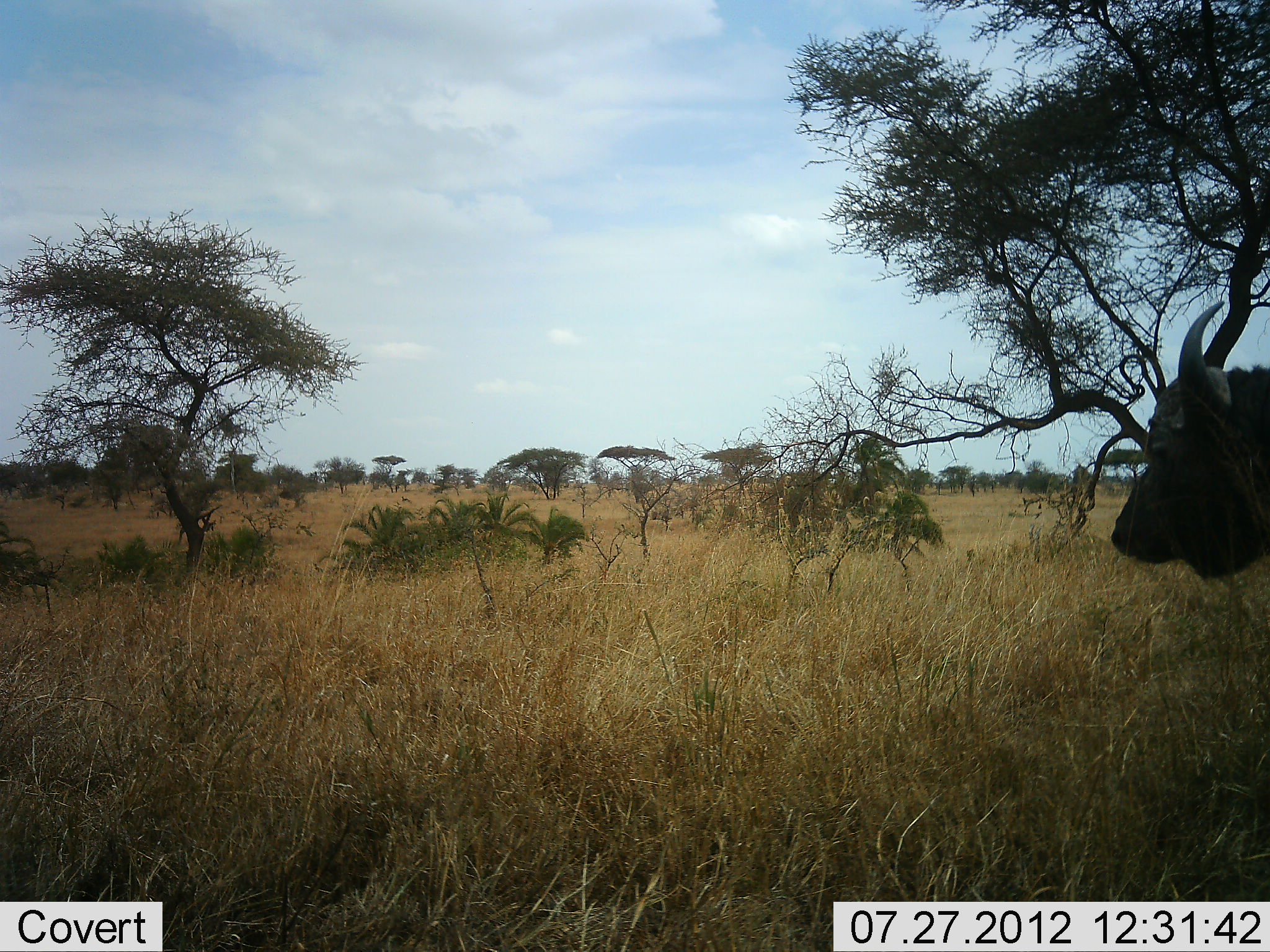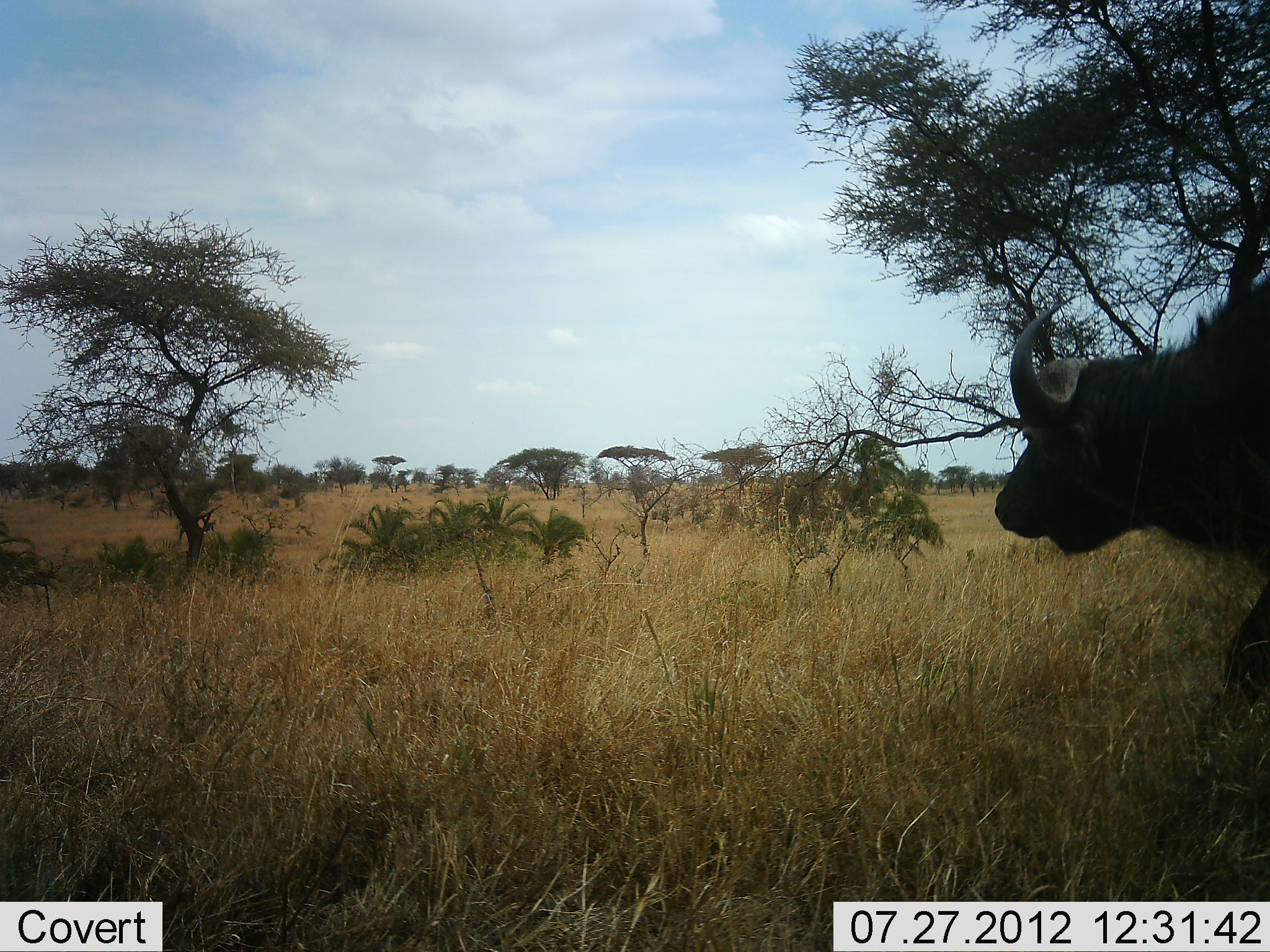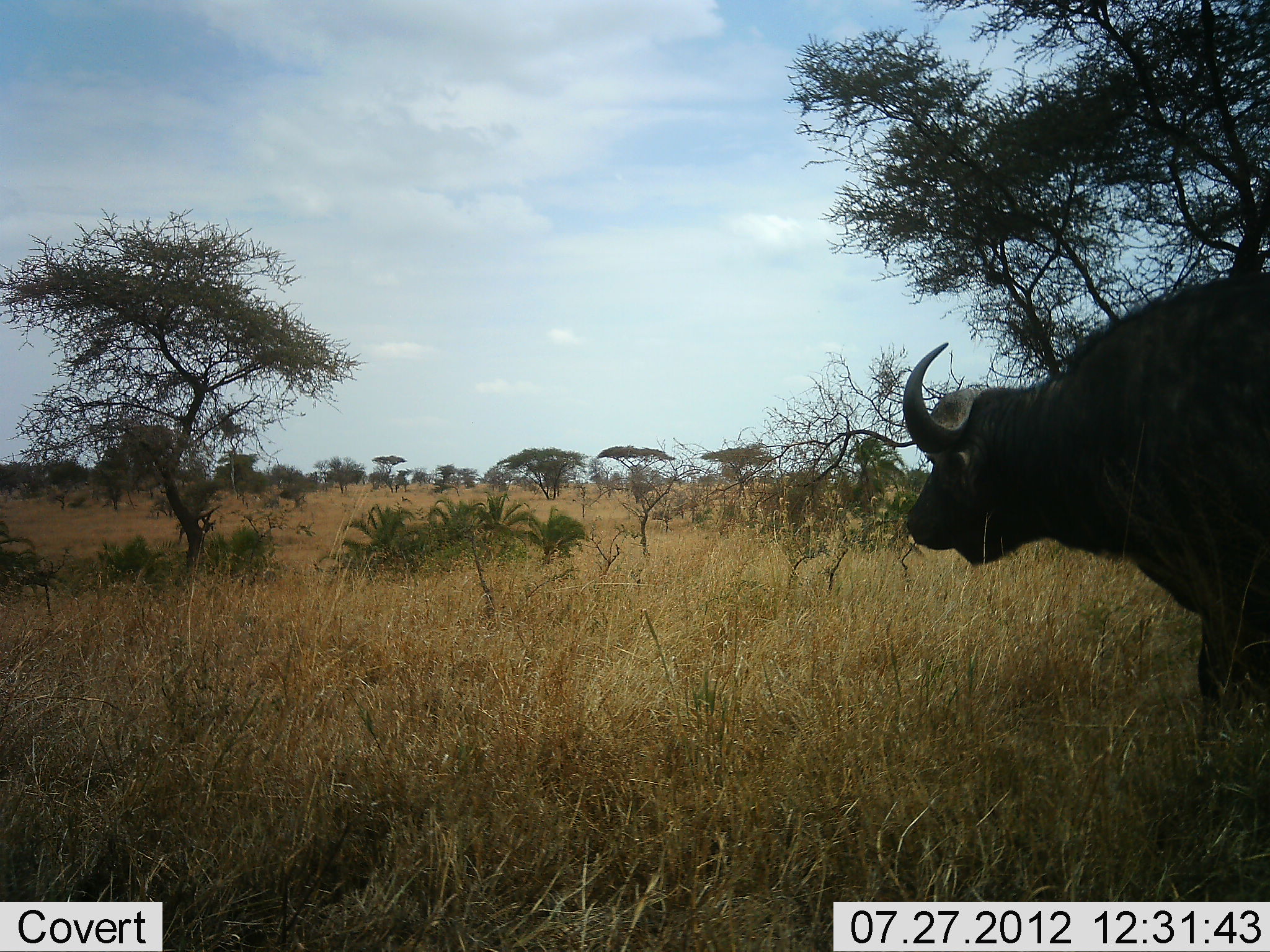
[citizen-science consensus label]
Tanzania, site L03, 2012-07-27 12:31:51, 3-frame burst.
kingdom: Animalia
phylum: Chordata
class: Mammalia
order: Artiodactyla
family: Bovidae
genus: Syncerus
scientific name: Syncerus caffer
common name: cape buffalo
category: buffalo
Buffalo (cape buffalo) (Syncerus caffer), count 1. Behavior (volunteer vote fractions): standing 0%, resting 0%, moving 100%, interacting 0%. Young present (vote fraction): 0%. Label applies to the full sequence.